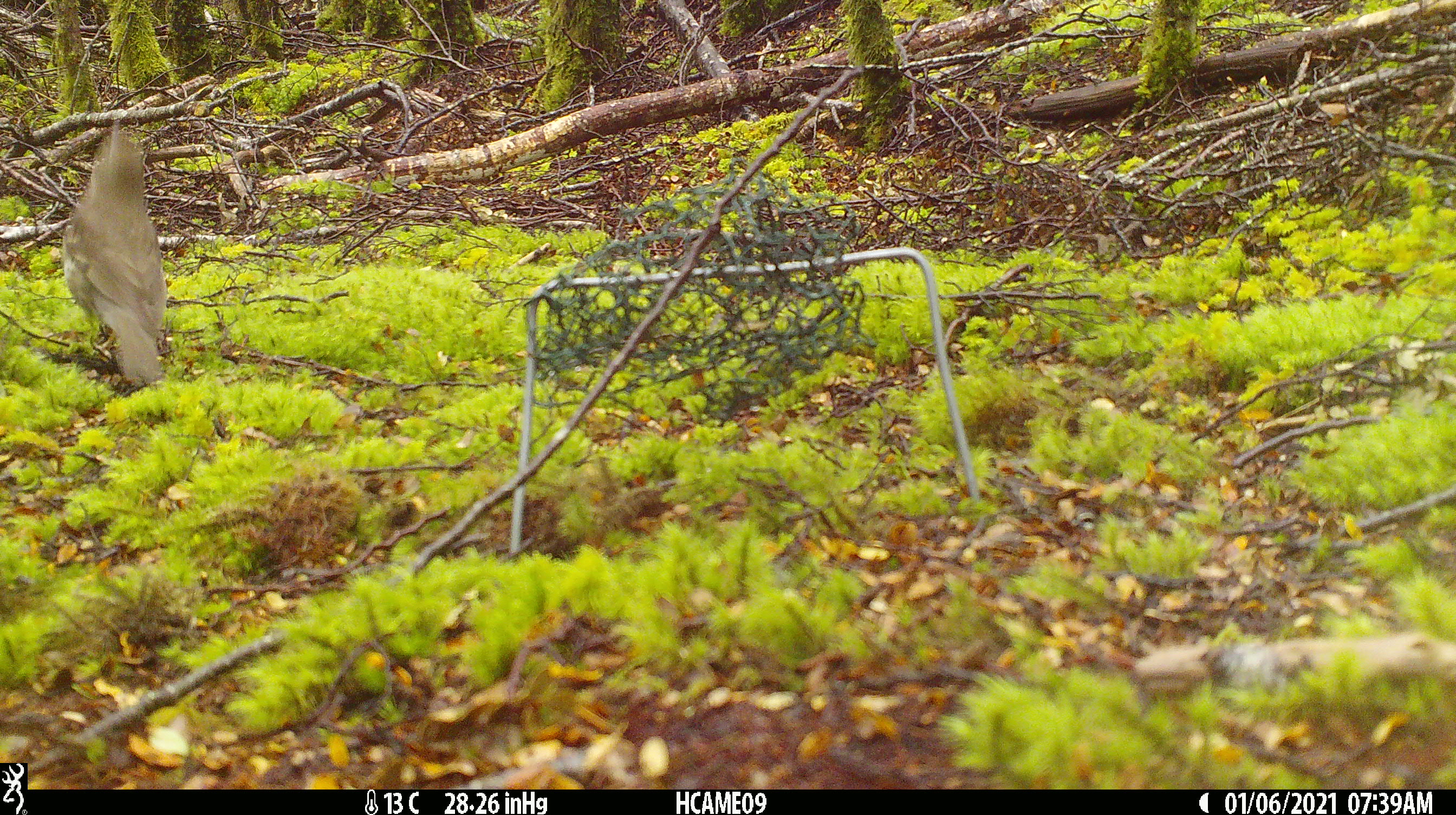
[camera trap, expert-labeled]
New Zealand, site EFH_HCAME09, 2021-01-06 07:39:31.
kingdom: Animalia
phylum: Chordata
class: Aves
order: Passeriformes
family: Turdidae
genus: Turdus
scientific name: Turdus philomelos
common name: song thrush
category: thrush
Thrush (song thrush) (Turdus philomelos).